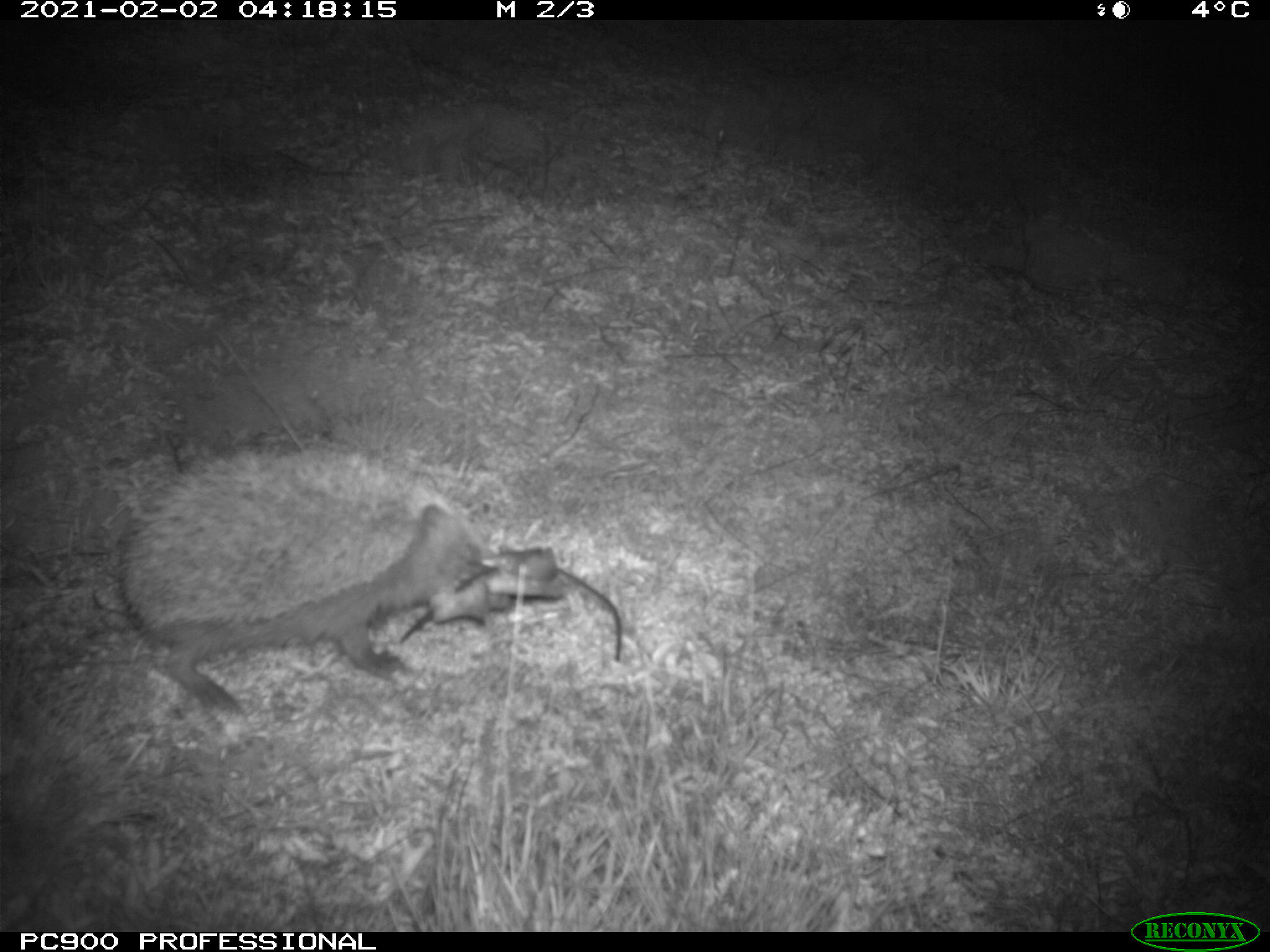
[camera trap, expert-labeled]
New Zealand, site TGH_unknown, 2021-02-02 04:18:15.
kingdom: Animalia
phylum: Chordata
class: Mammalia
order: Eulipotyphla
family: Erinaceidae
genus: Erinaceus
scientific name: Erinaceus europaeus europaeus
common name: european hedgehog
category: hedgehog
Hedgehog (european hedgehog) (Erinaceus europaeus europaeus).